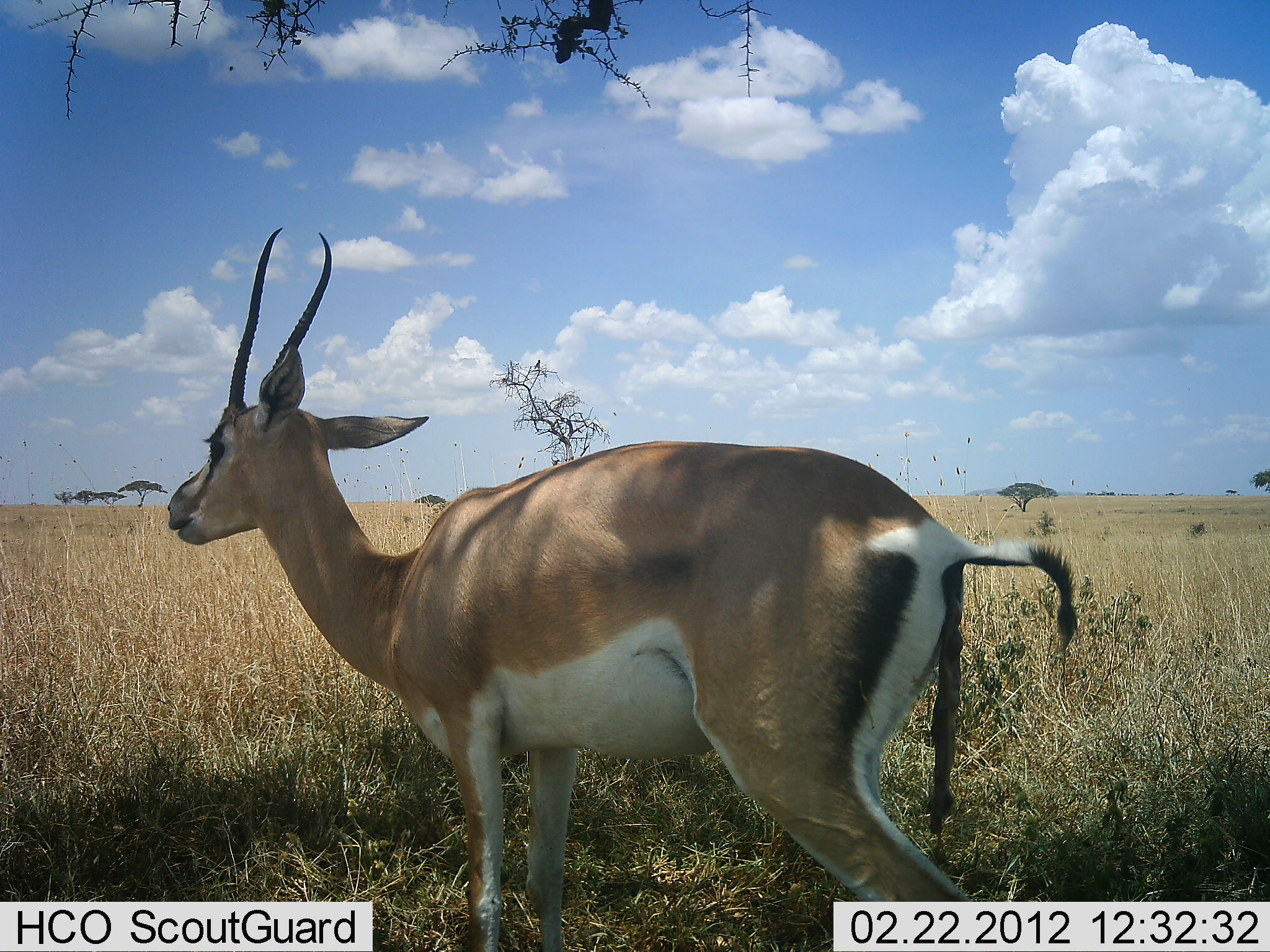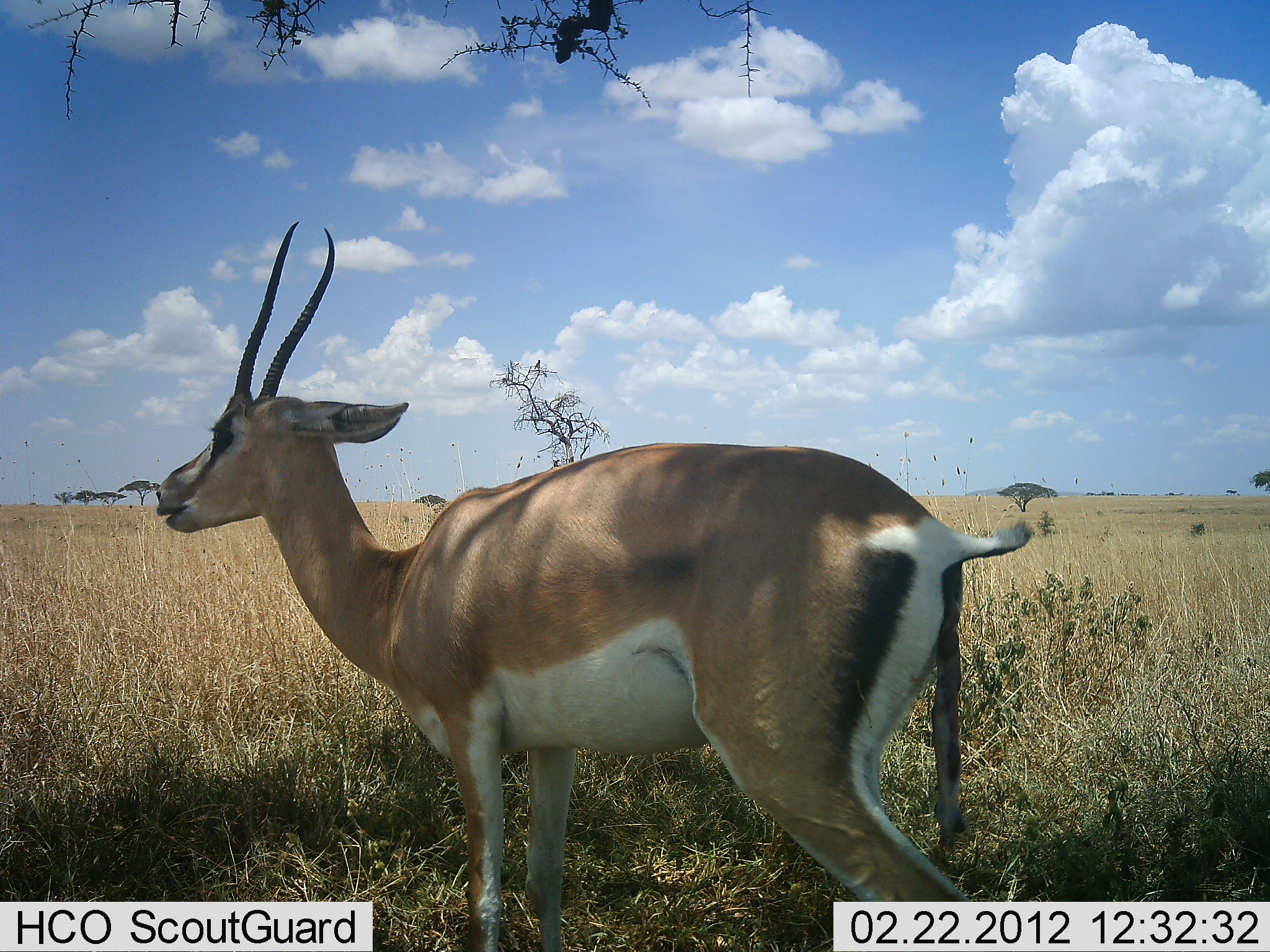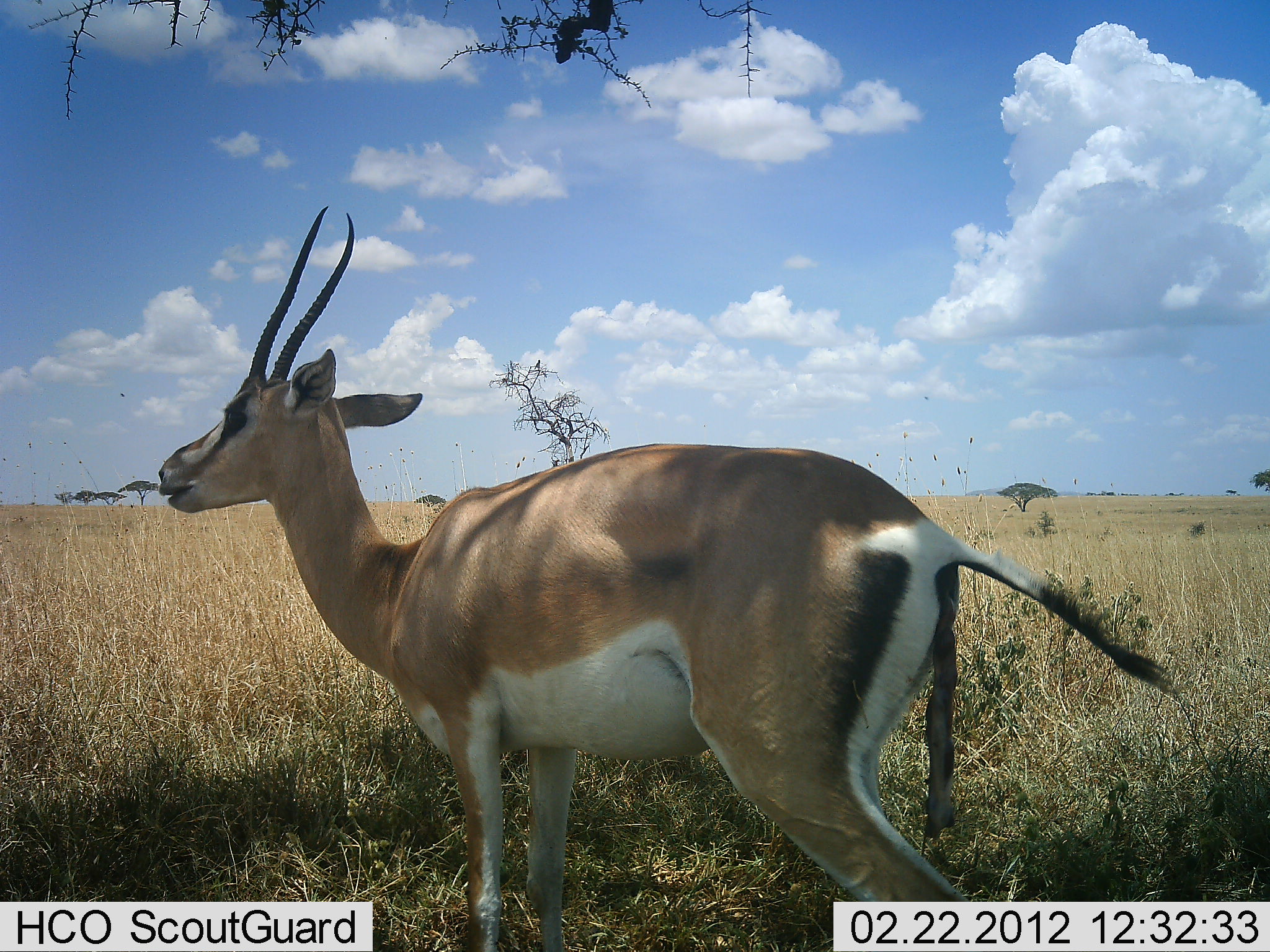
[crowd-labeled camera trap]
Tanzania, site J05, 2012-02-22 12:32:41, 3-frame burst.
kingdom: Animalia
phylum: Chordata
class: Mammalia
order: Artiodactyla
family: Bovidae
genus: Nanger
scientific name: Nanger granti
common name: grant's gazelle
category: gazellegrants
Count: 1.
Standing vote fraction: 88%.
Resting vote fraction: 6%.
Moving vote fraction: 0%.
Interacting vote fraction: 12%.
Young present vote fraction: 18%.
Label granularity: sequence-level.